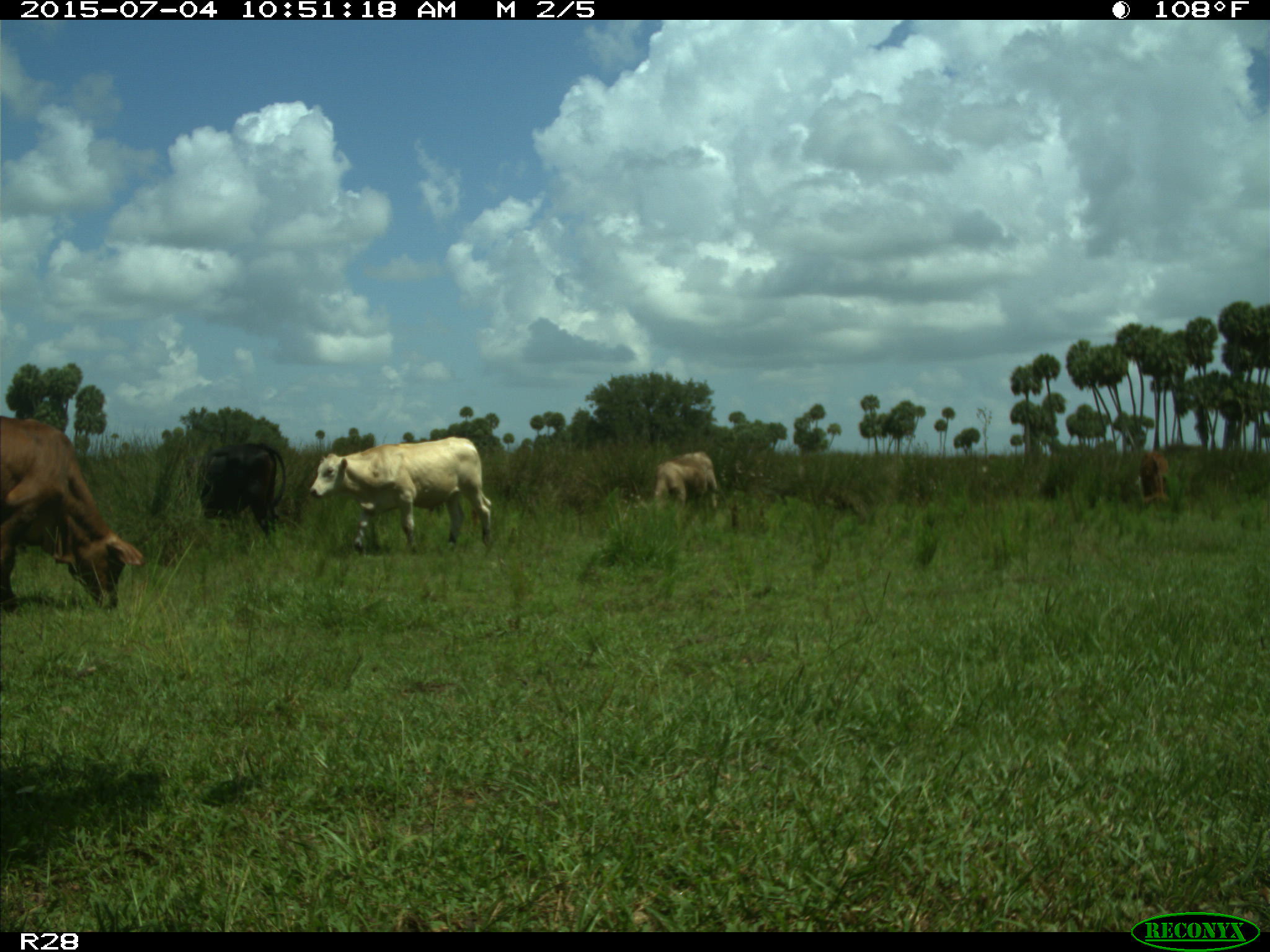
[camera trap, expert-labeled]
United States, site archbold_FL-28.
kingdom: Animalia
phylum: Chordata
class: Mammalia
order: Artiodactyla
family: Bovidae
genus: Bos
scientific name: Bos taurus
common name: domestic cow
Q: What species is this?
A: Bos taurus (domestic cow).